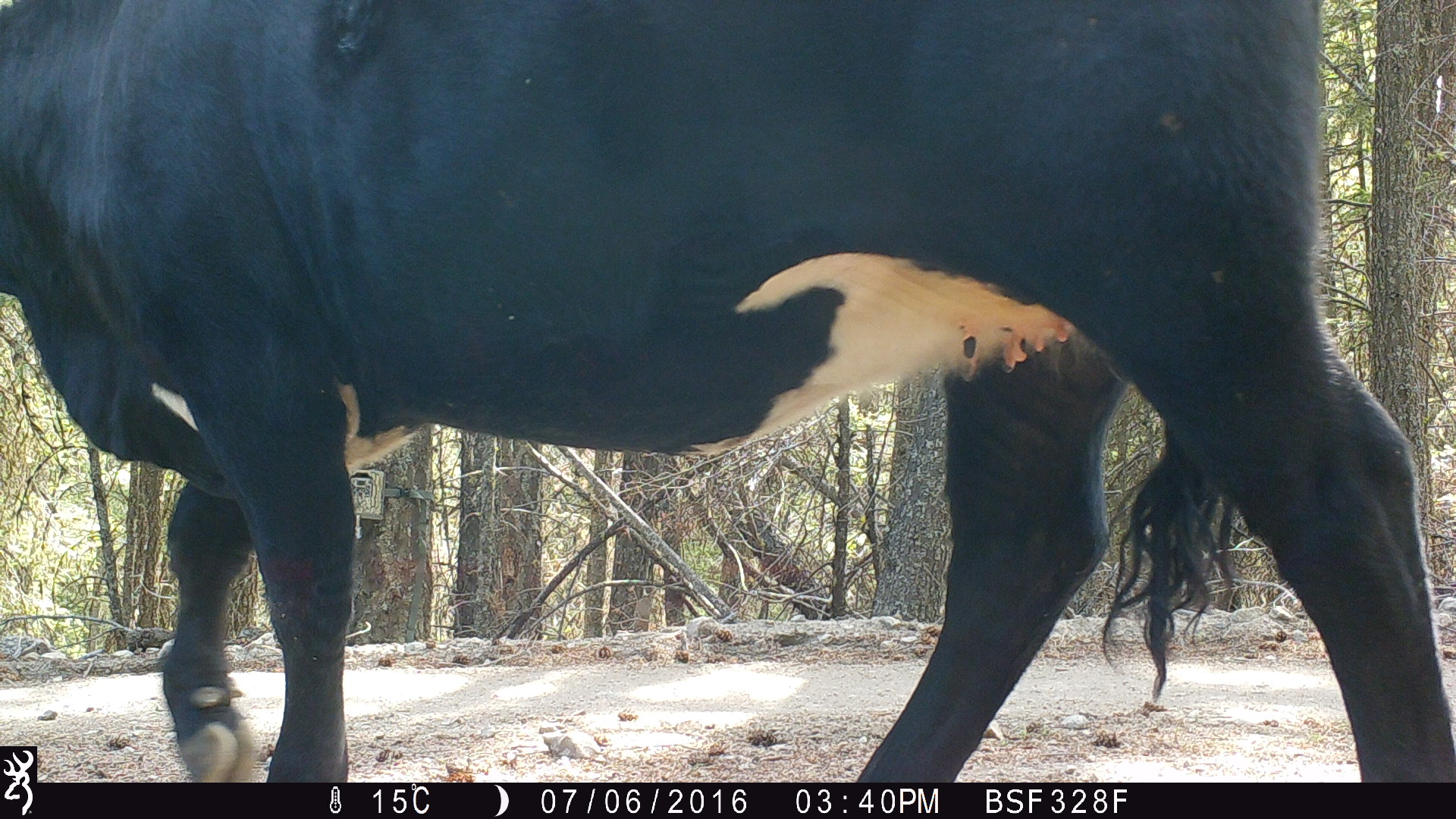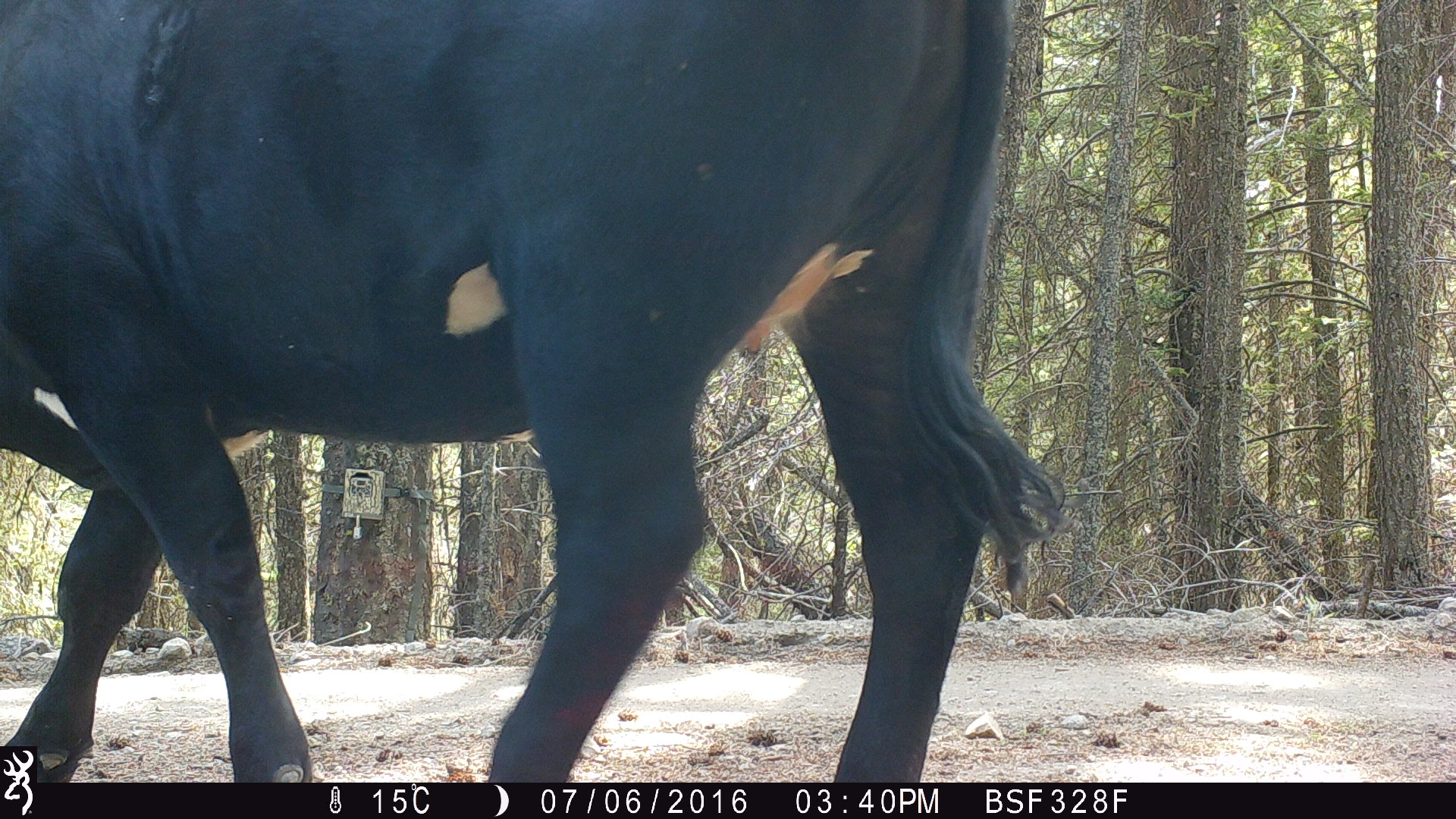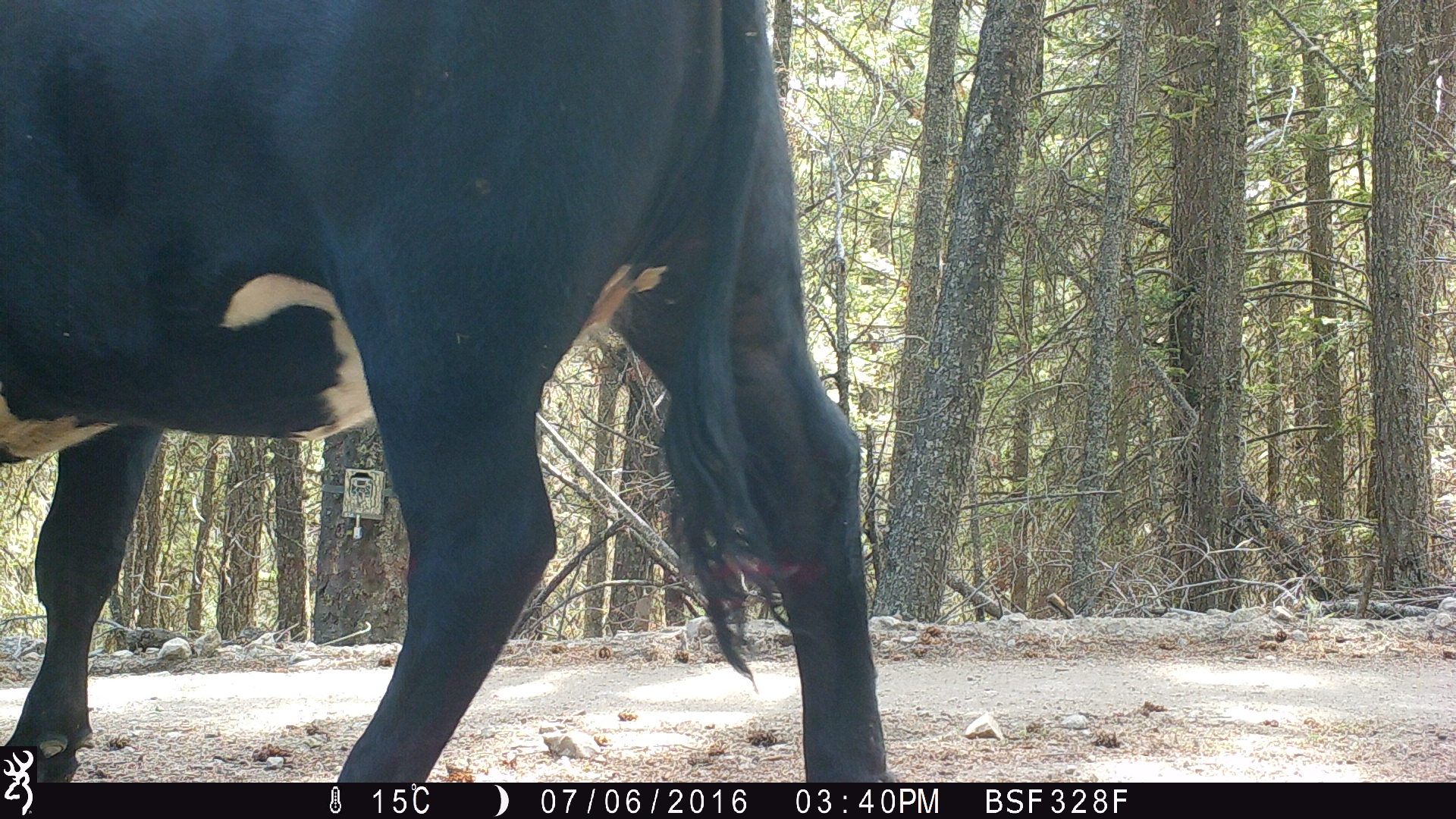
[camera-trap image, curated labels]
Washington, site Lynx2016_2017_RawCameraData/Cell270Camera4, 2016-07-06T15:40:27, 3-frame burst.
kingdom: Animalia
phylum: Chordata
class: Mammalia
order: Artiodactyla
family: Bovidae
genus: Bos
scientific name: Bos taurus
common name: domestic cattle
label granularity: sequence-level